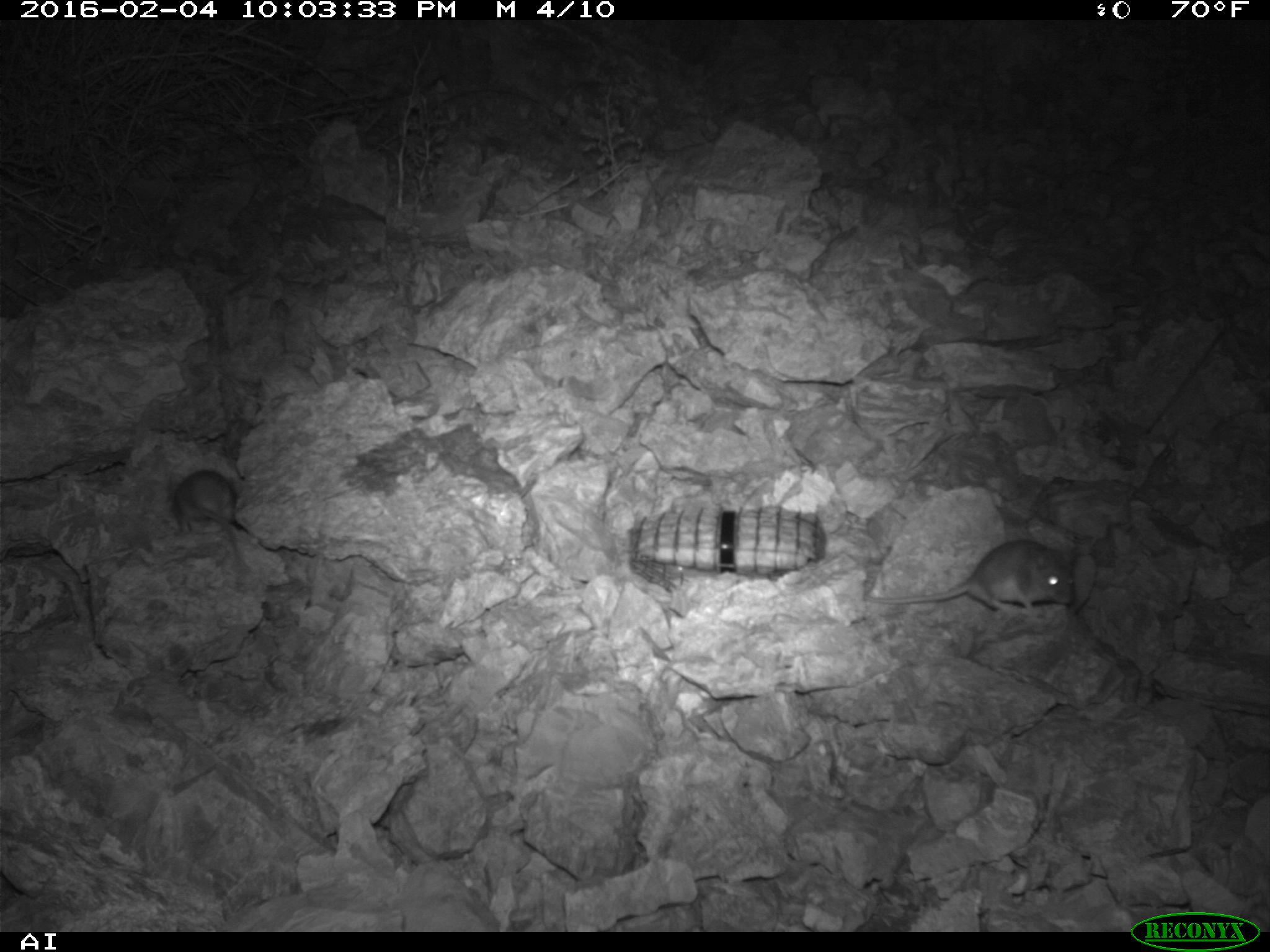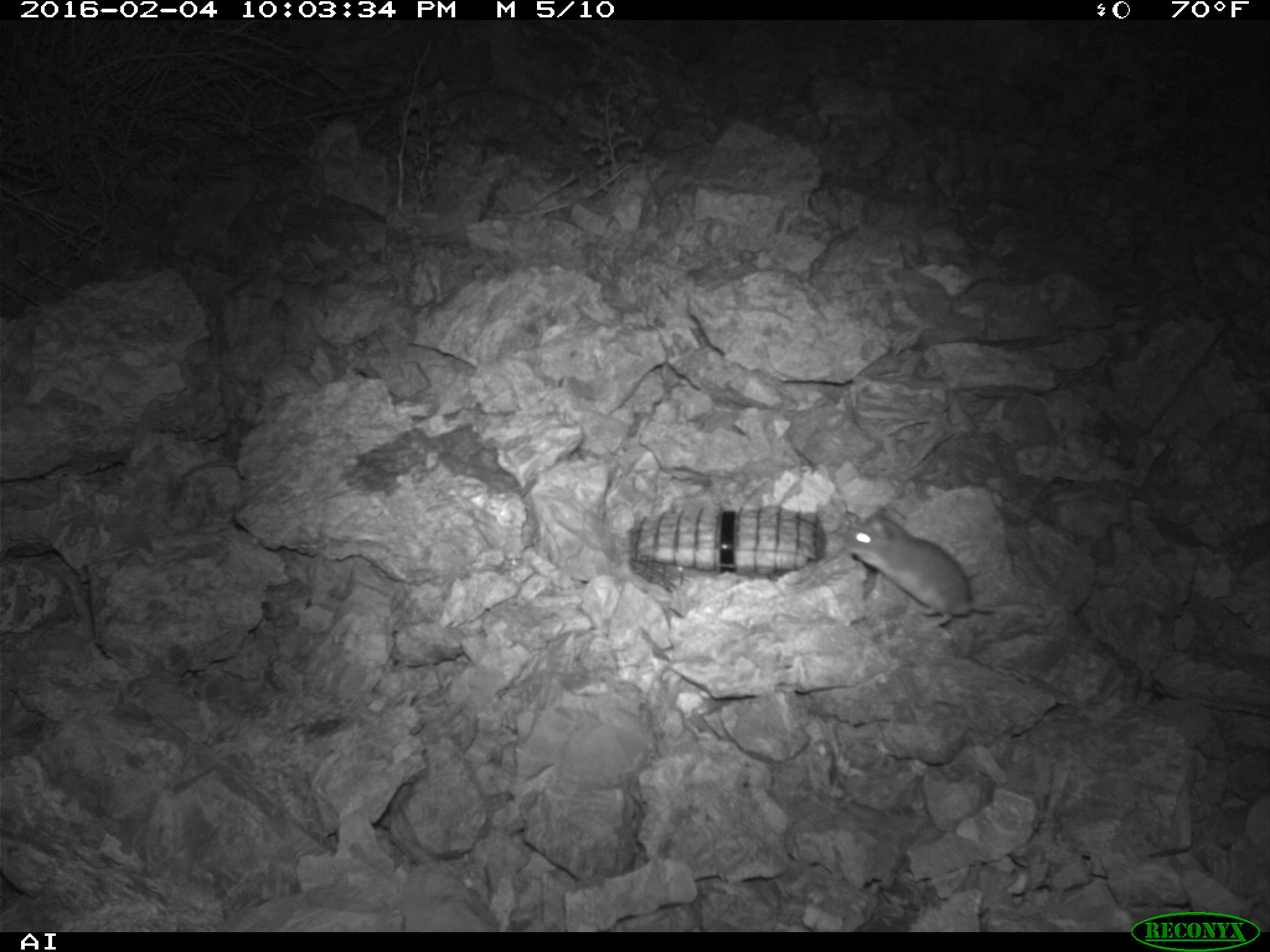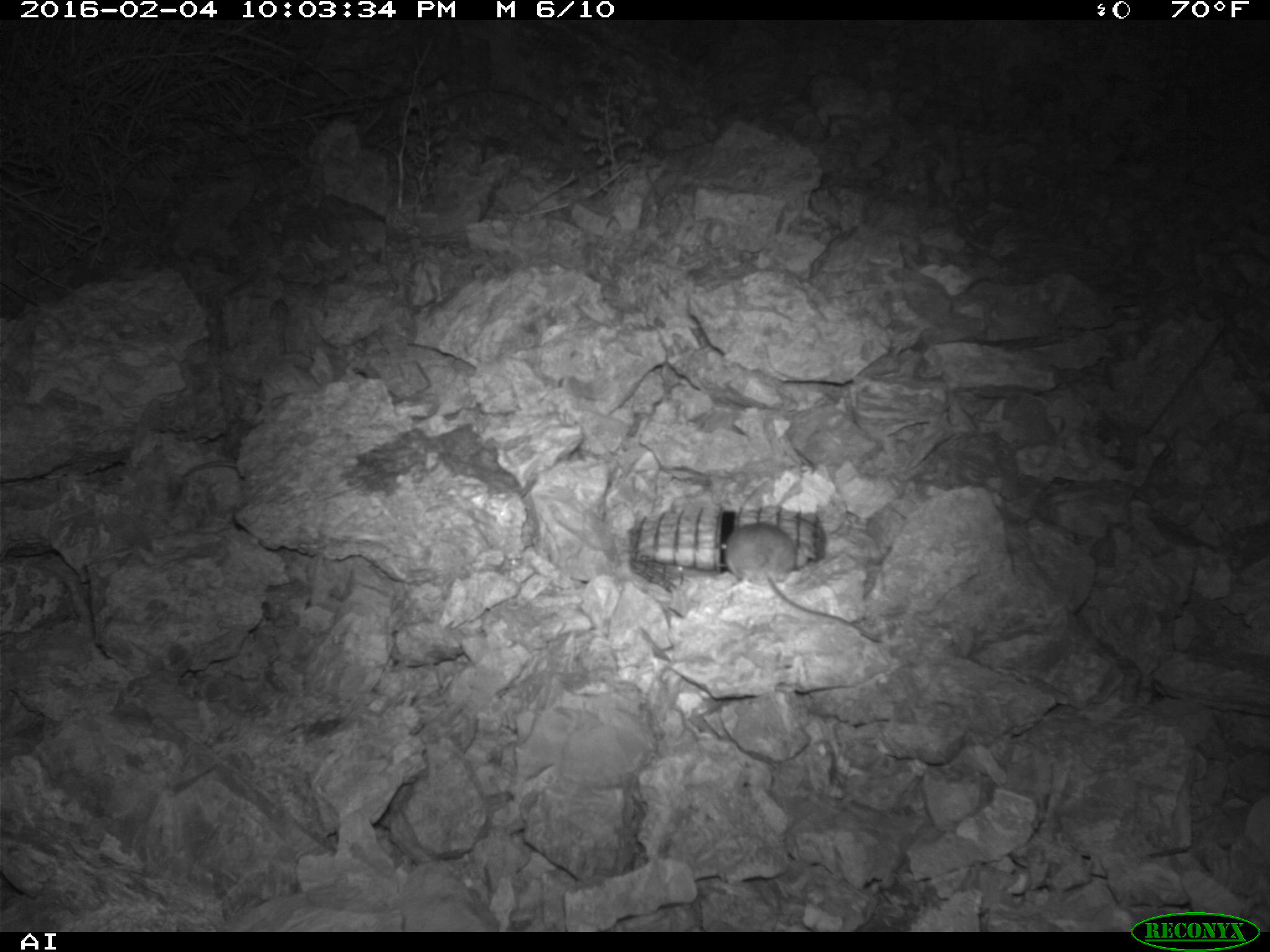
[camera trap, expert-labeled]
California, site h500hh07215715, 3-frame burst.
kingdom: Animalia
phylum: Chordata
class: Mammalia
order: Rodentia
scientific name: Rodentia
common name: rodent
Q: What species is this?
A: Rodent (Rodentia).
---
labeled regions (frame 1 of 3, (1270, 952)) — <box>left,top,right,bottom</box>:
rodent: <box>862,540,1075,611</box>; <box>171,468,241,558</box>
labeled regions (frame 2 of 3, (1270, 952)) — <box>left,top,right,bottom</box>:
rodent: <box>841,506,1045,625</box>; <box>181,461,236,477</box>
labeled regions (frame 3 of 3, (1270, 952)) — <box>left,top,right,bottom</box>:
rodent: <box>725,522,881,642</box>; <box>182,462,236,477</box>